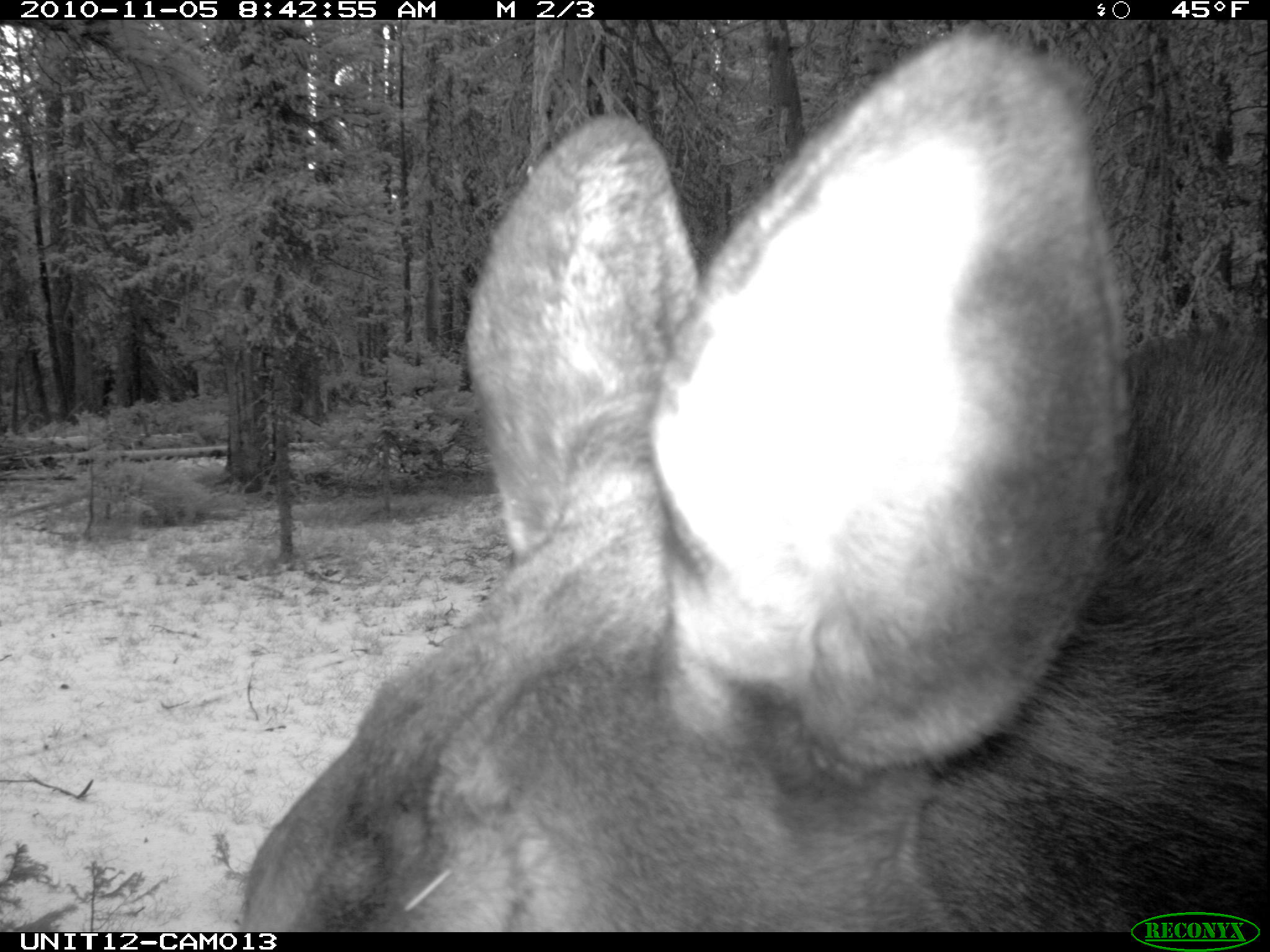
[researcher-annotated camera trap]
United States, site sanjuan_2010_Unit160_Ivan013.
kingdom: Animalia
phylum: Chordata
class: Mammalia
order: Artiodactyla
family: Cervidae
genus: Alces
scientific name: Alces alces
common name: moose